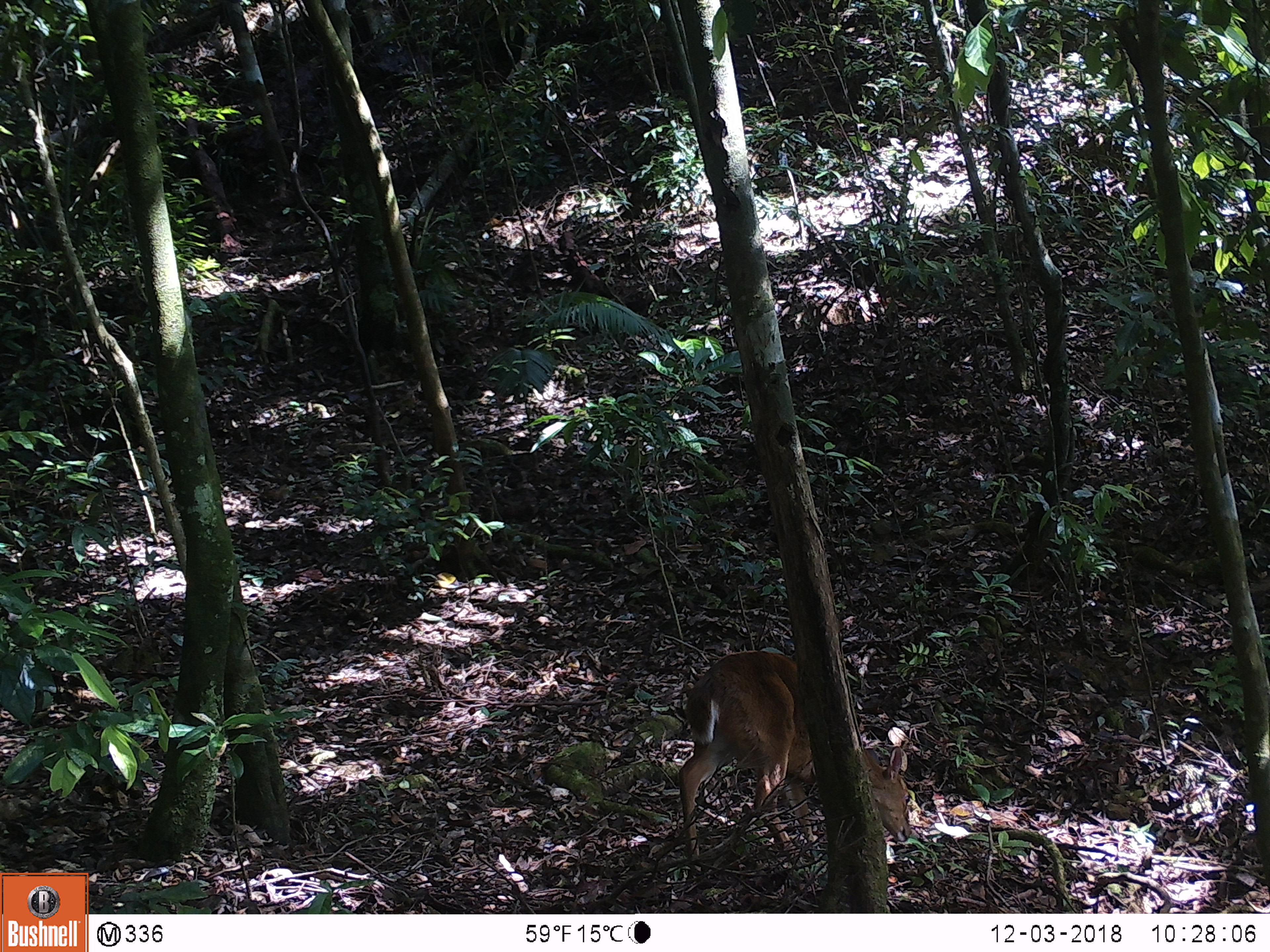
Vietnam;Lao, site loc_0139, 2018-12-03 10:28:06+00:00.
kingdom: Animalia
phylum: Chordata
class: Mammalia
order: Artiodactyla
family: Cervidae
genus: Muntiacus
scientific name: Muntiacus vuquangensis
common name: large-antlered muntjac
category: large antlered muntjac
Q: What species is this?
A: Large antlered muntjac (large-antlered muntjac) (Muntiacus vuquangensis).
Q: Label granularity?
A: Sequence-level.